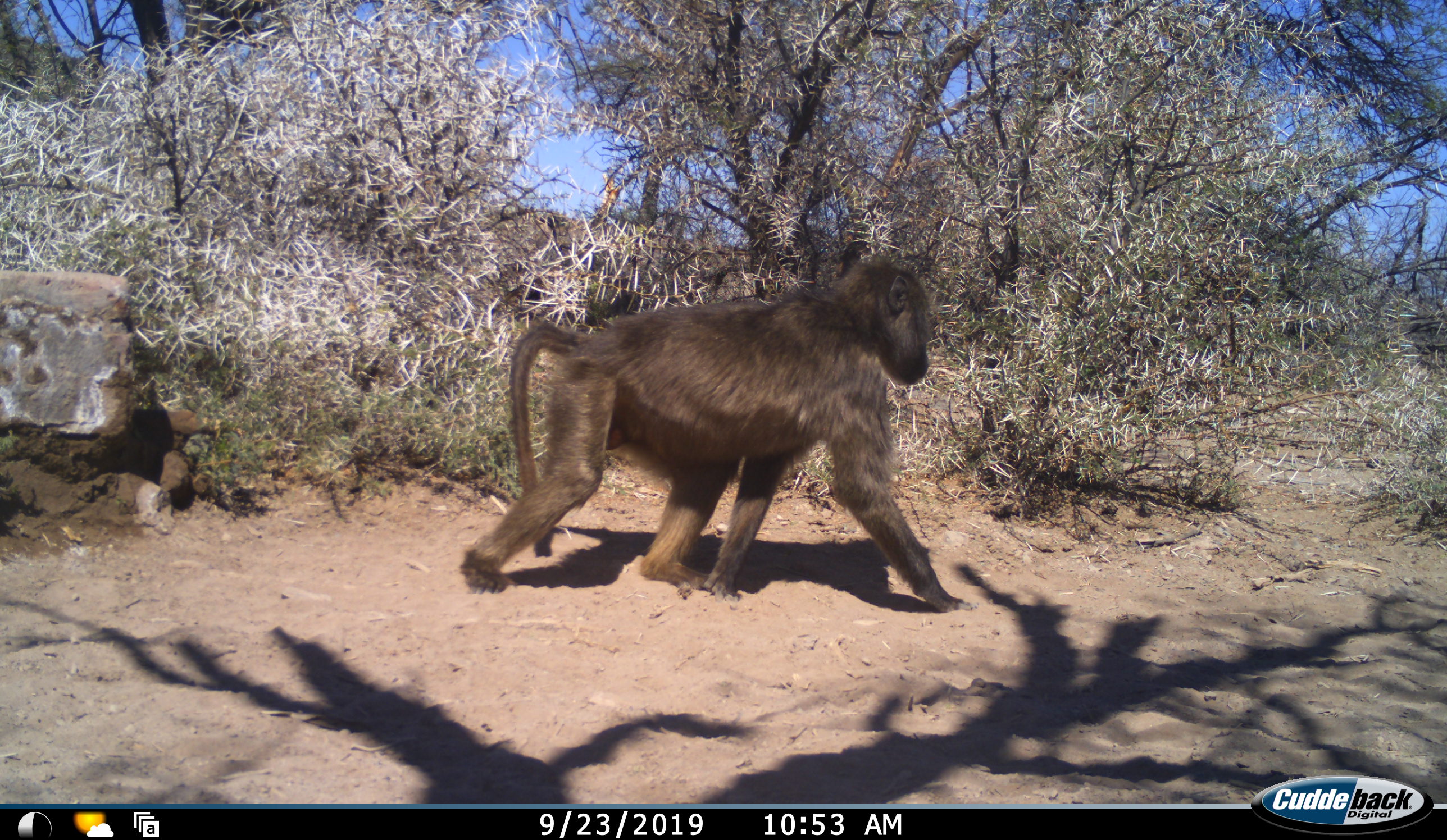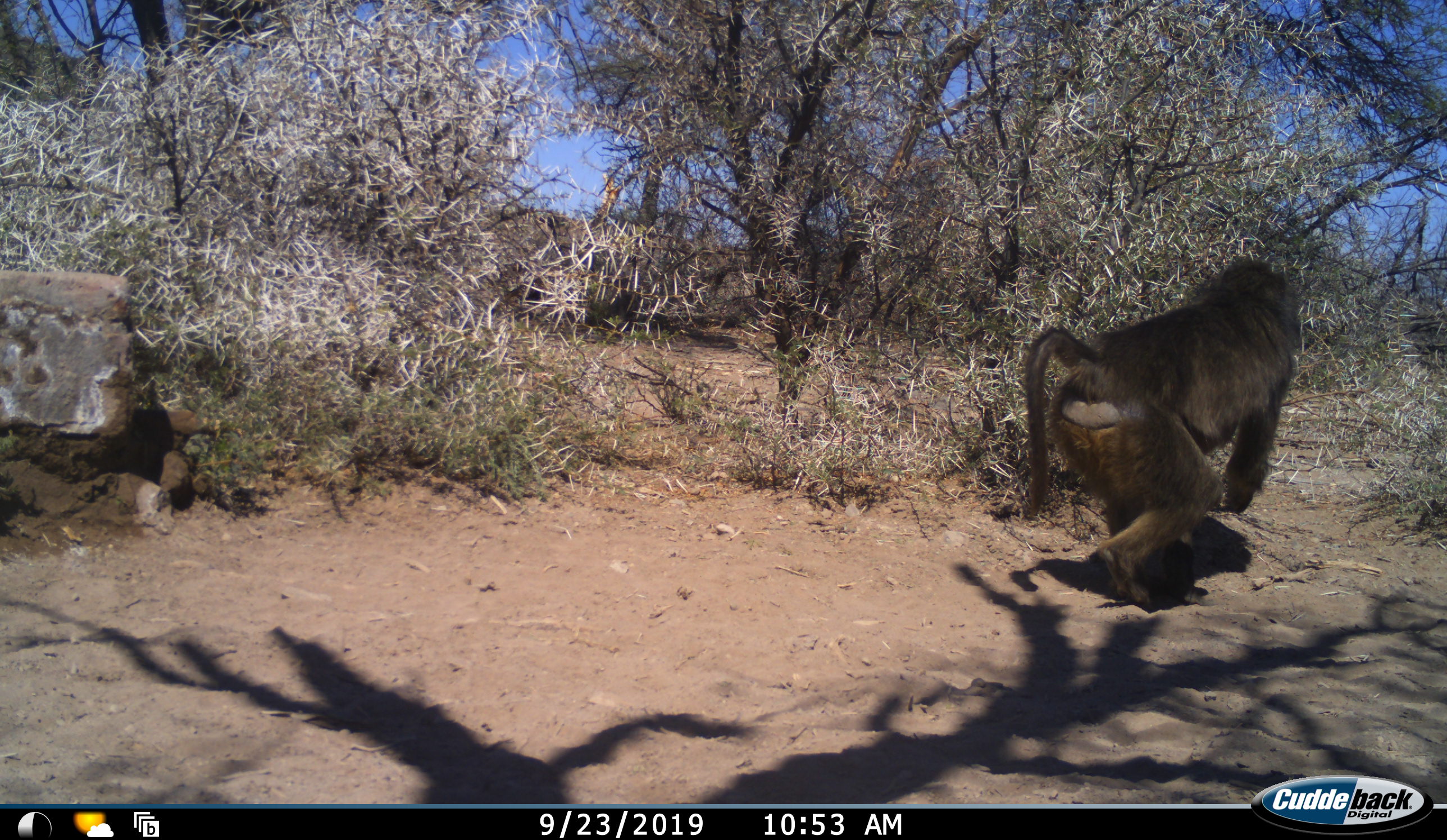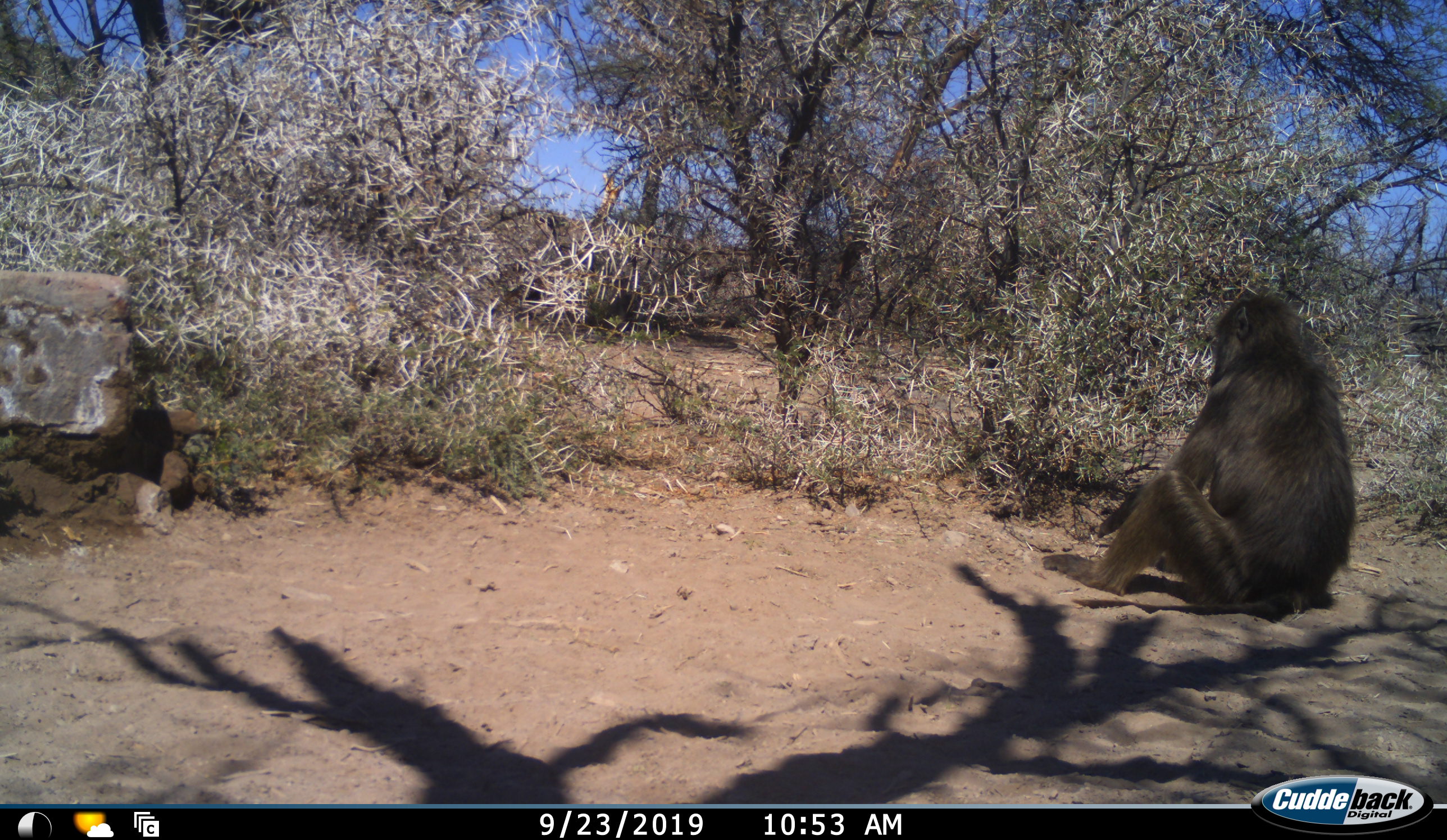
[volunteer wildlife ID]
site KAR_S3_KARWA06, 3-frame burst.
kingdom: Animalia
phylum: Chordata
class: Mammalia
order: Primates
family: Cercopithecidae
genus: Papio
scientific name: Papio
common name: baboon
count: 1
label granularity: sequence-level